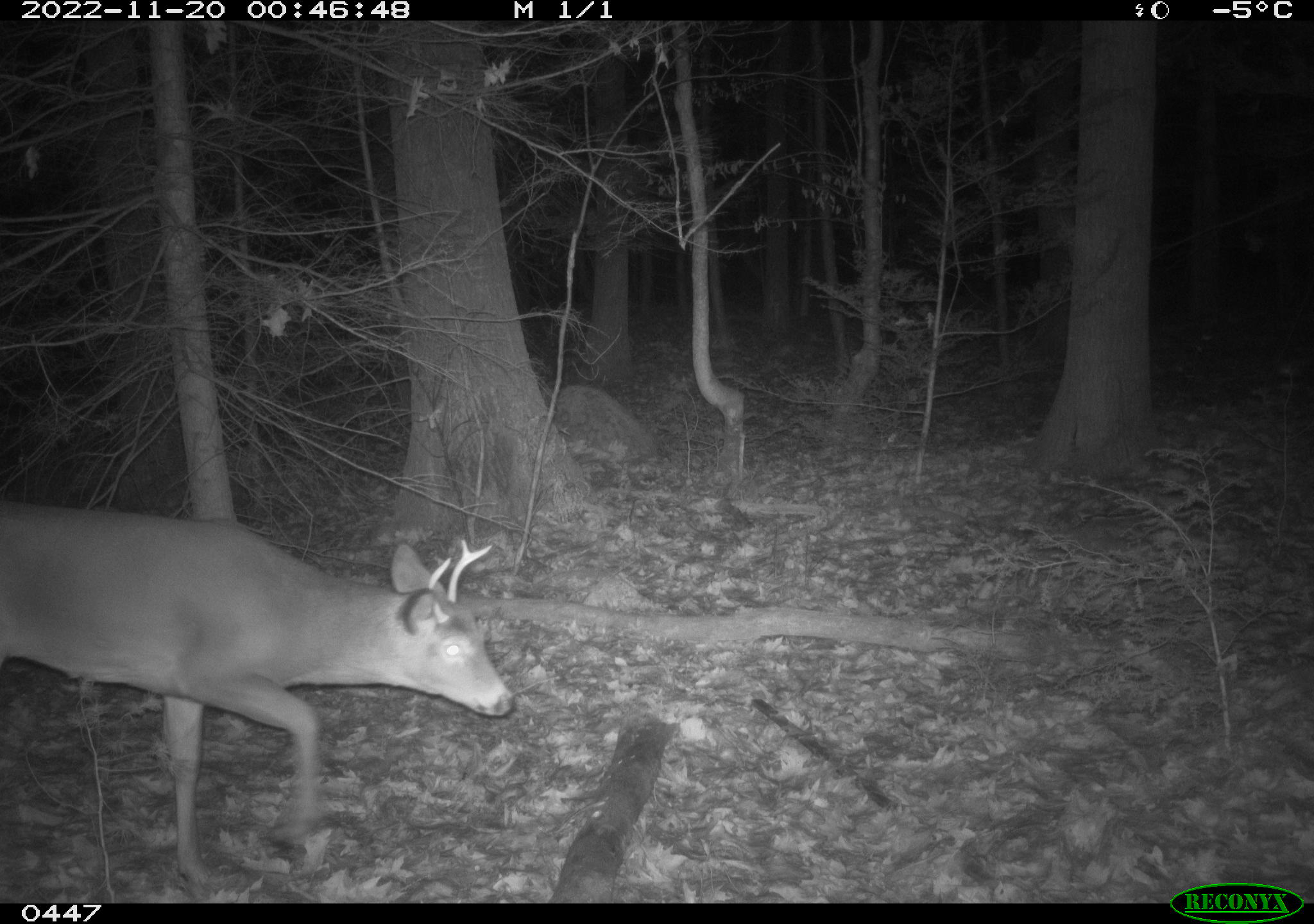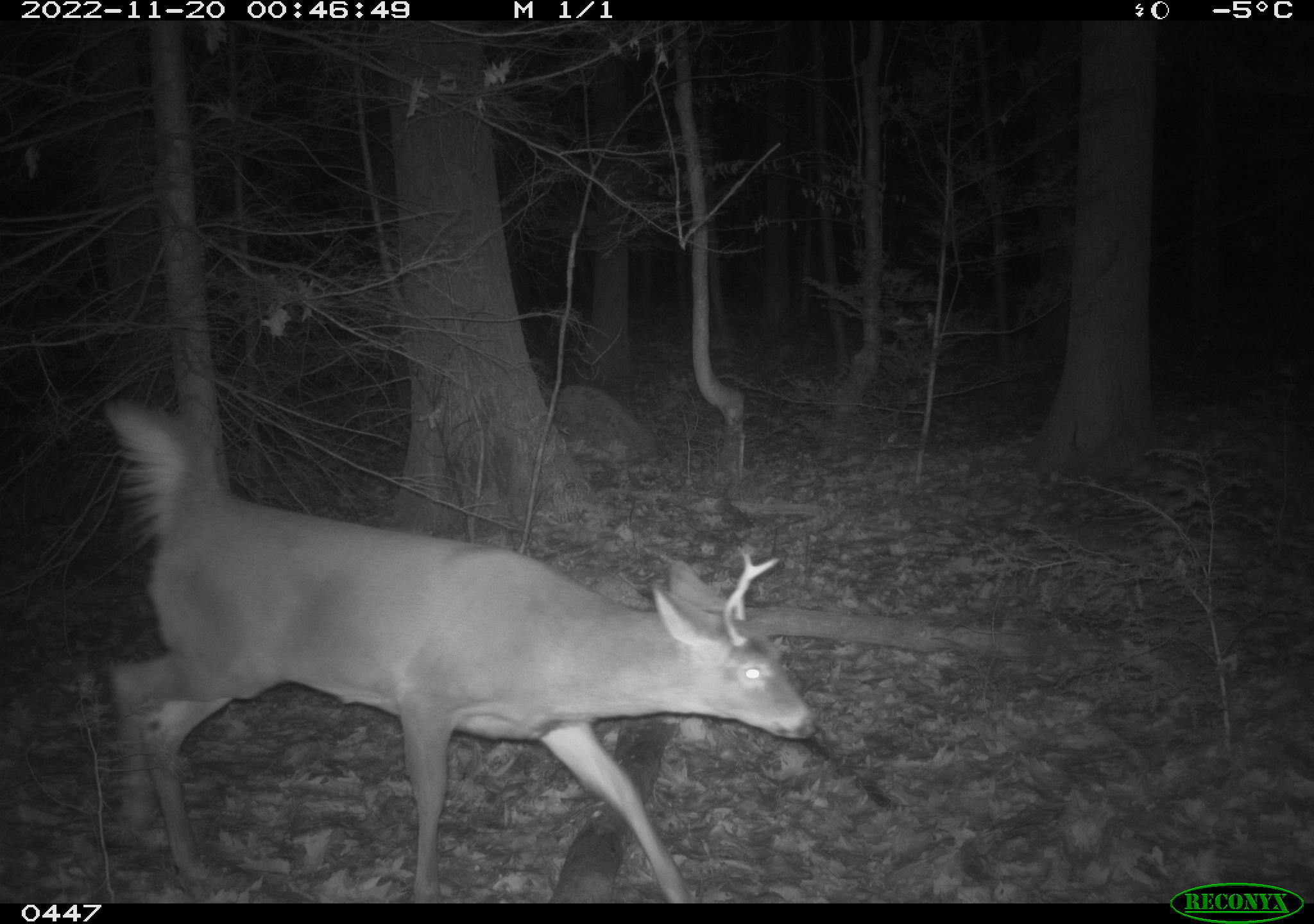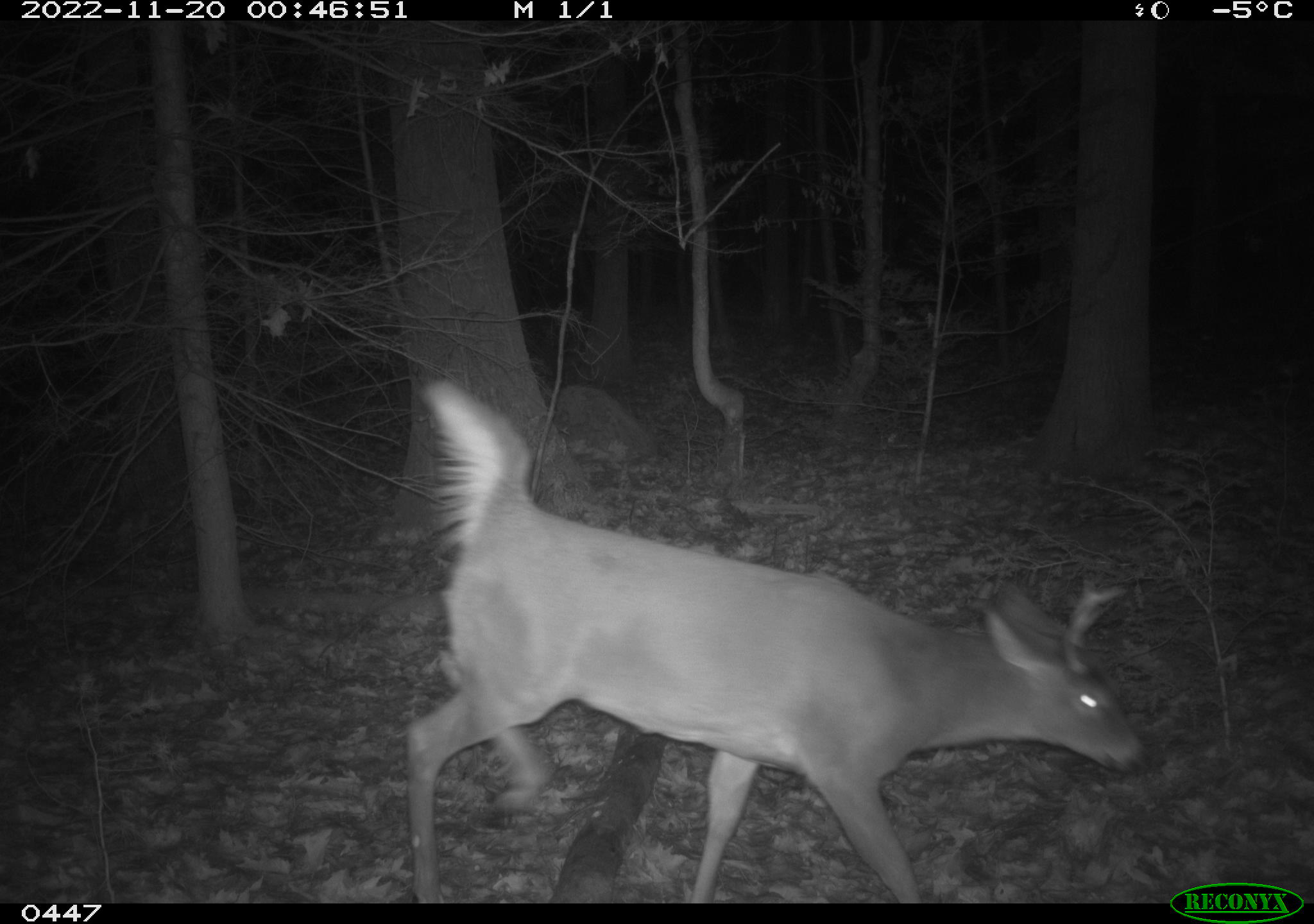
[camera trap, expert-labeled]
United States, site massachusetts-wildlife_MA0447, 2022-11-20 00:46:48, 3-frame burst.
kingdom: Animalia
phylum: Chordata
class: Mammalia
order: Artiodactyla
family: Cervidae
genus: Odocoileus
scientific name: Odocoileus virginianus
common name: white-tailed deer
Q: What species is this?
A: White-tailed deer (Odocoileus virginianus).